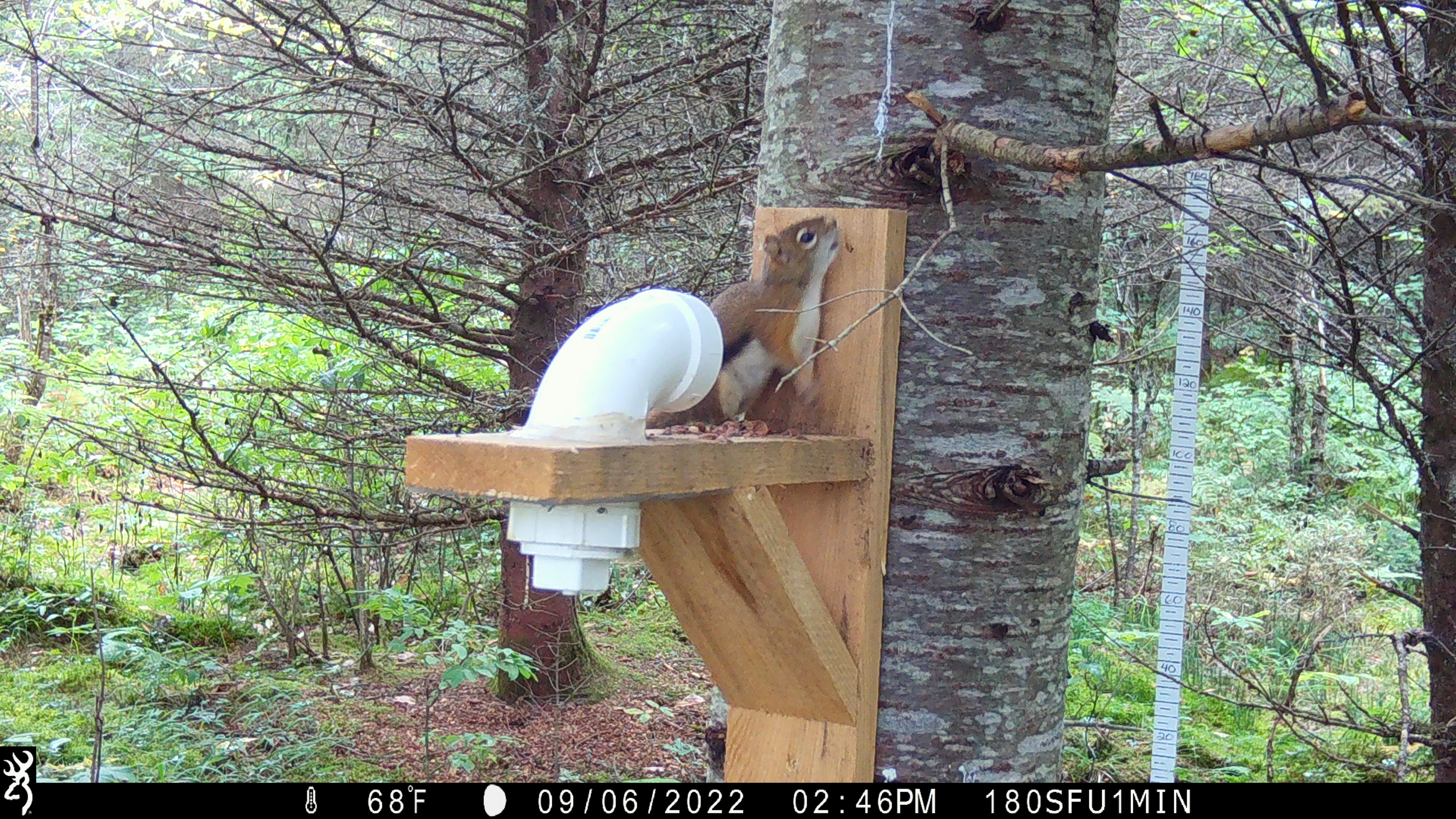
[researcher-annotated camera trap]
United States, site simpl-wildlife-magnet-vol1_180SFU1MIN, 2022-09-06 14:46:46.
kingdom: Animalia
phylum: Chordata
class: Mammalia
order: Rodentia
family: Sciuridae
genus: Tamiasciurus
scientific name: Tamiasciurus hudsonicus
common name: red squirrel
Red squirrel (Tamiasciurus hudsonicus).